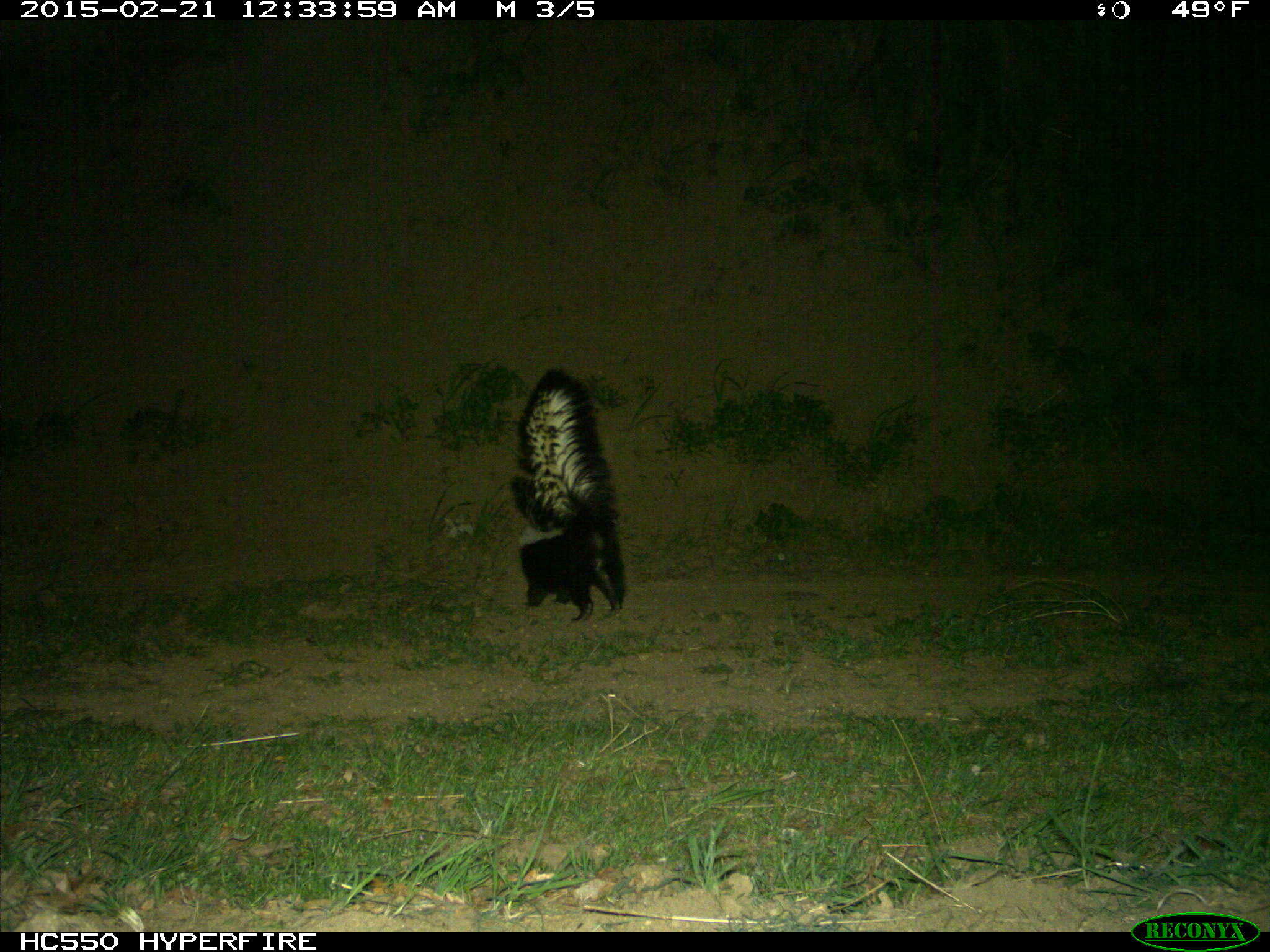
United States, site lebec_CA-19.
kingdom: Animalia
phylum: Chordata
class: Mammalia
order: Carnivora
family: Mephitidae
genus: Mephitis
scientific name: Mephitis mephitis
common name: striped skunk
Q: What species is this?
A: Mephitis mephitis (striped skunk).